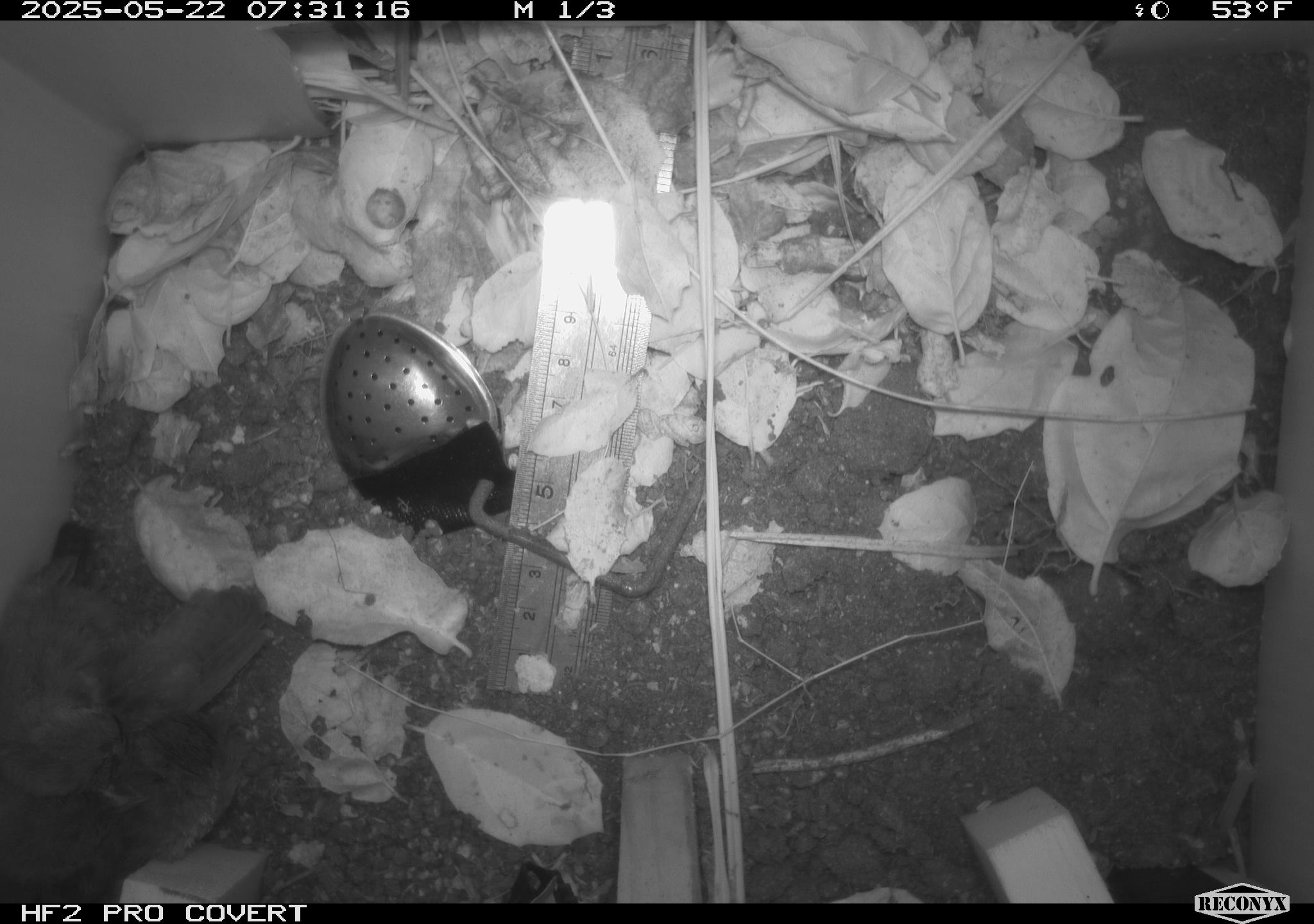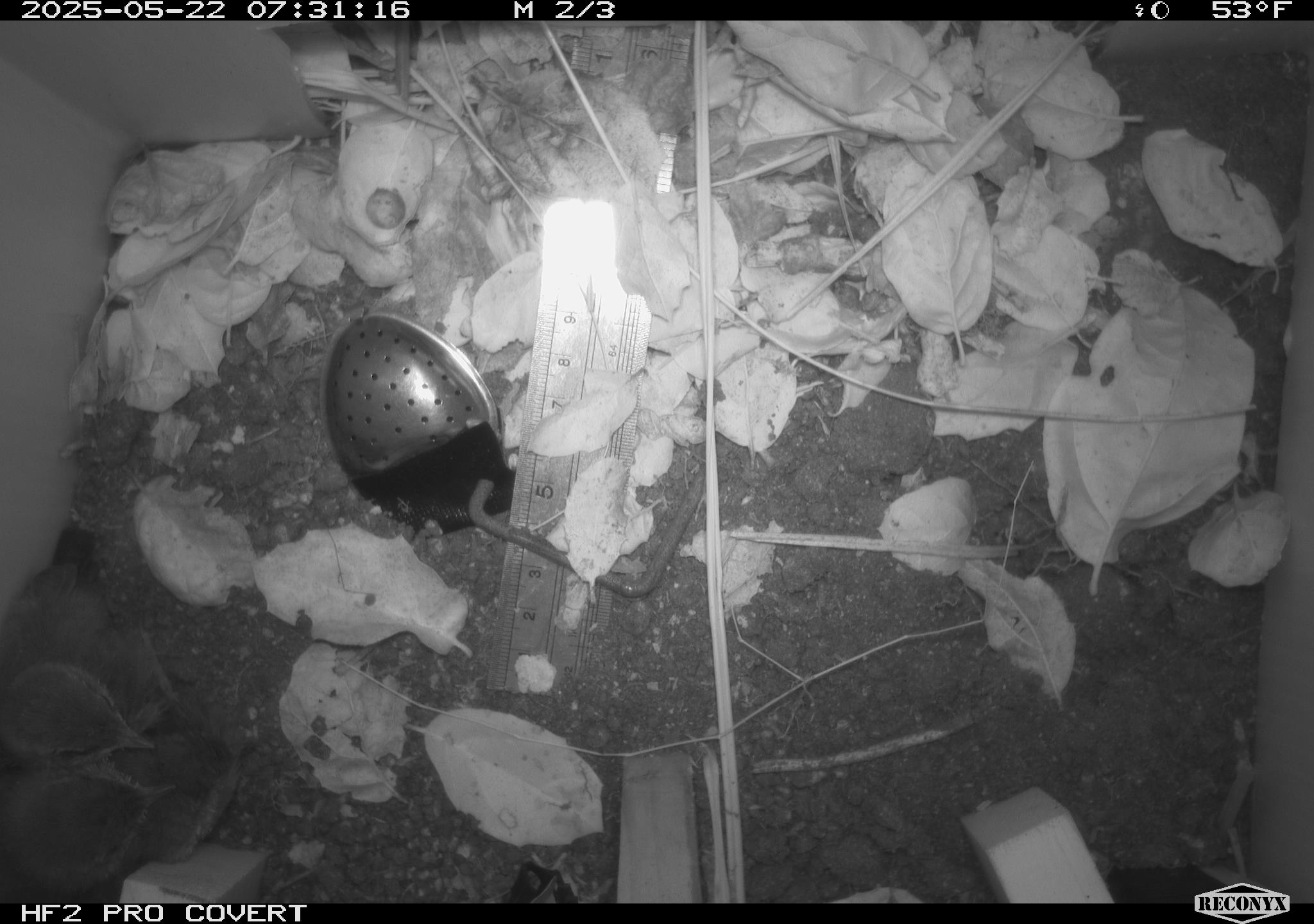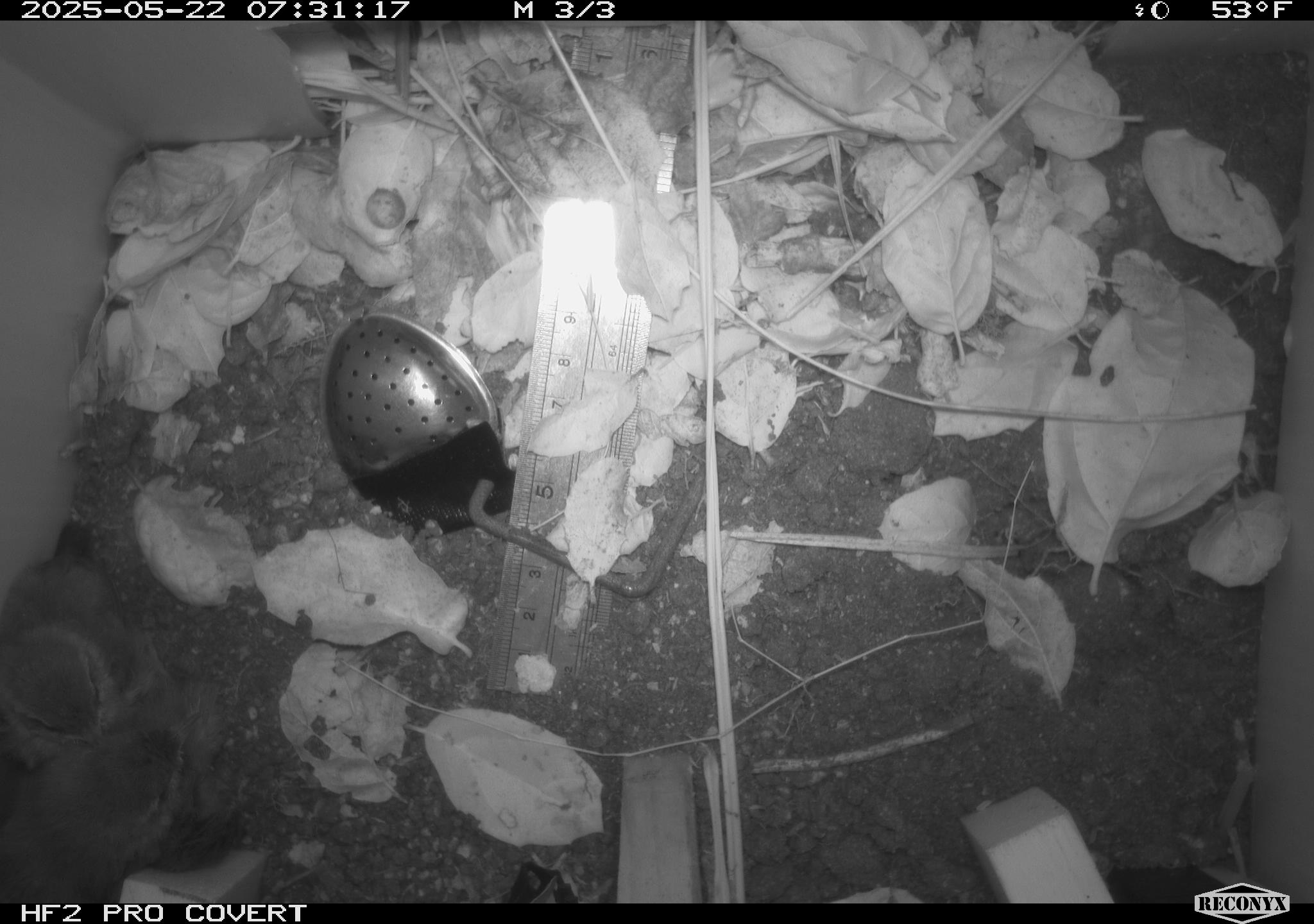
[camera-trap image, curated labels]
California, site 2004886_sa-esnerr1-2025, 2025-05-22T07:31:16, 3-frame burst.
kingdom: Animalia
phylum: Chordata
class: Aves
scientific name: Aves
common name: bird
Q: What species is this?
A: Bird (Aves).